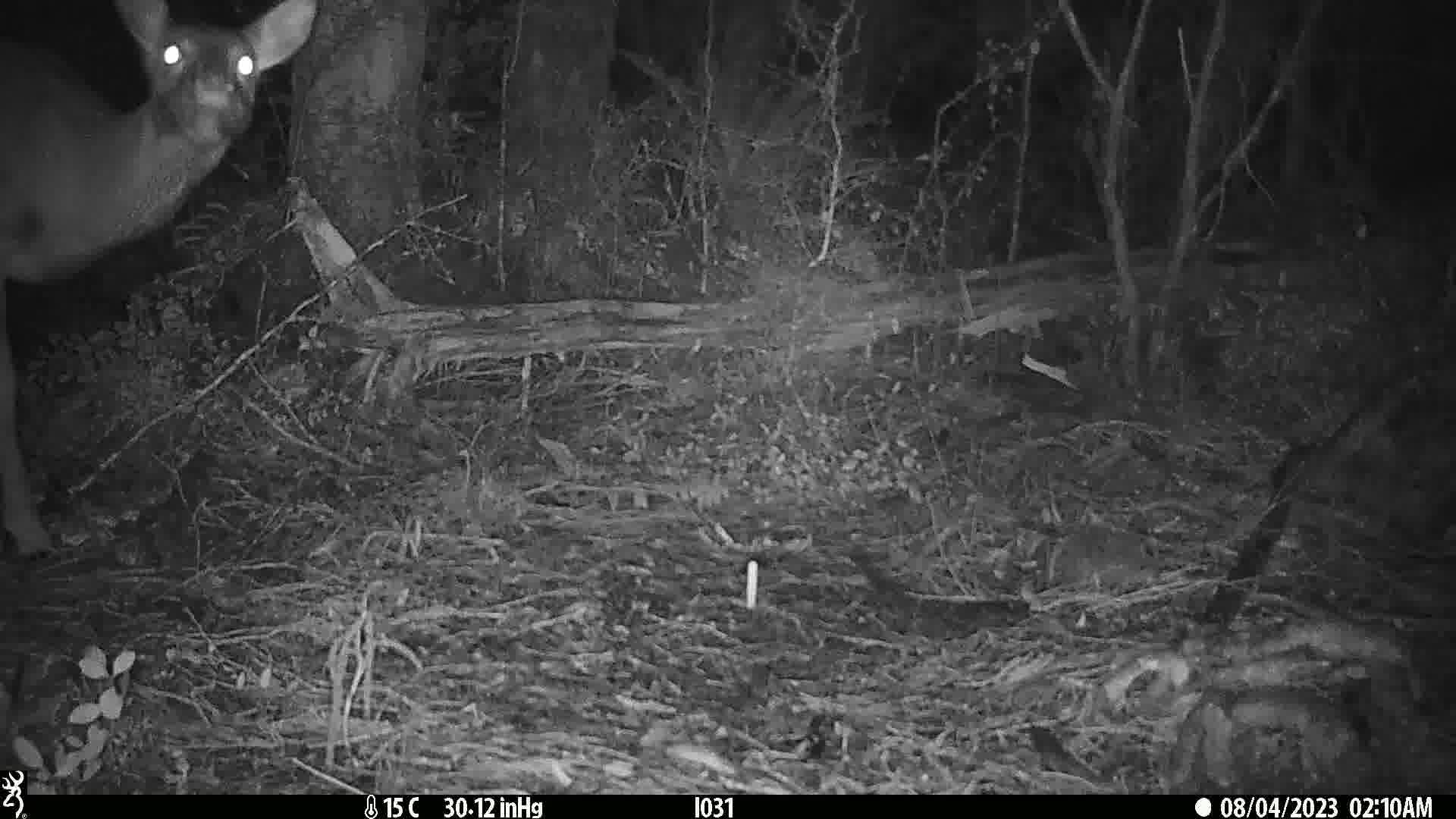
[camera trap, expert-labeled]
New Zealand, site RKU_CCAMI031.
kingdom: Animalia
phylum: Chordata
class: Mammalia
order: Artiodactyla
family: Cervidae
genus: Odocoileus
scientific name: Odocoileus virginianus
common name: white-tailed deer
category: white tailed deer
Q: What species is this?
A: White tailed deer (white-tailed deer) (Odocoileus virginianus).